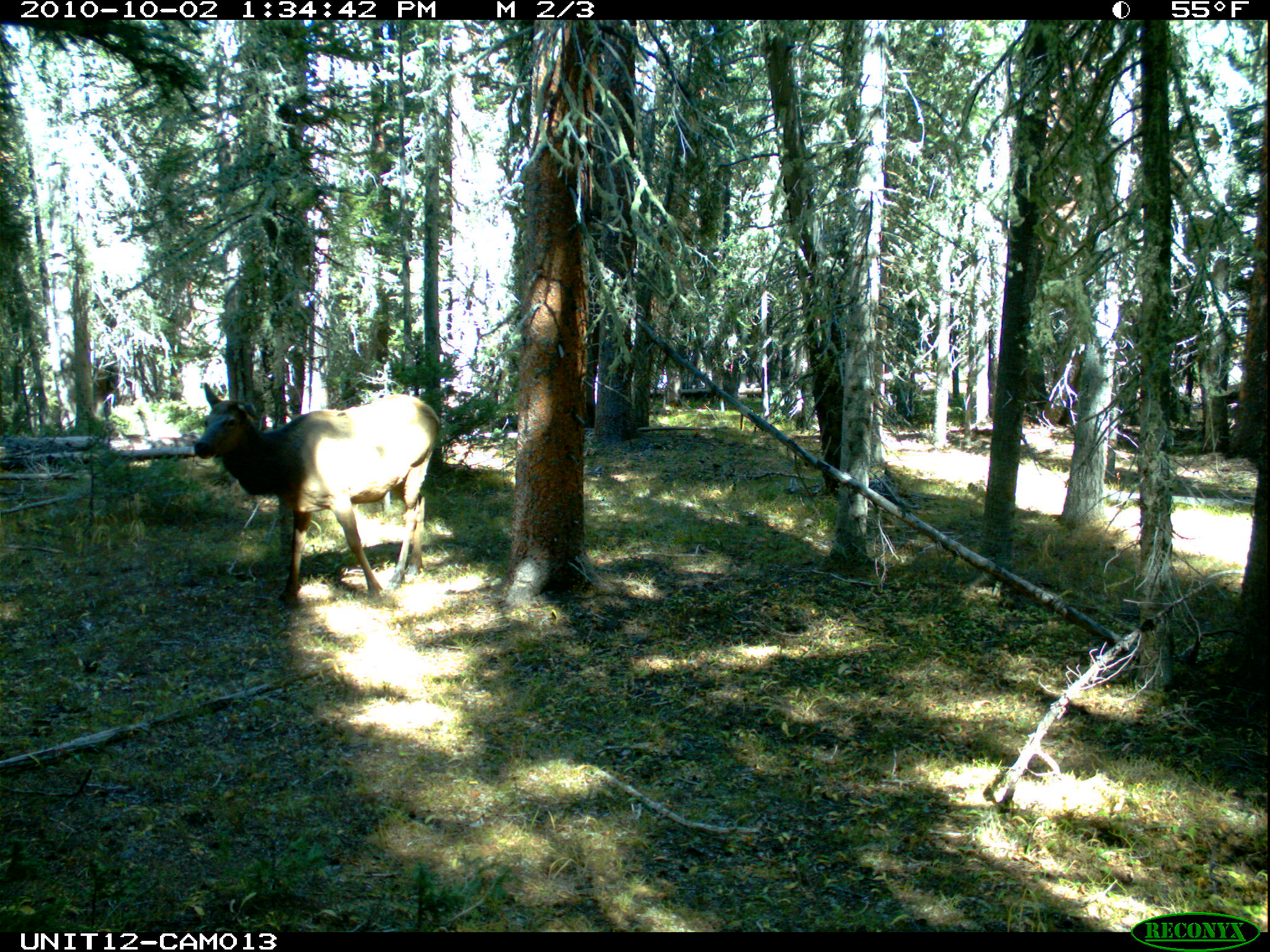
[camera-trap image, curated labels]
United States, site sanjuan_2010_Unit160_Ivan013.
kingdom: Animalia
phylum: Chordata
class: Mammalia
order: Artiodactyla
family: Cervidae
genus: Cervus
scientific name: Cervus elaphus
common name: red deer